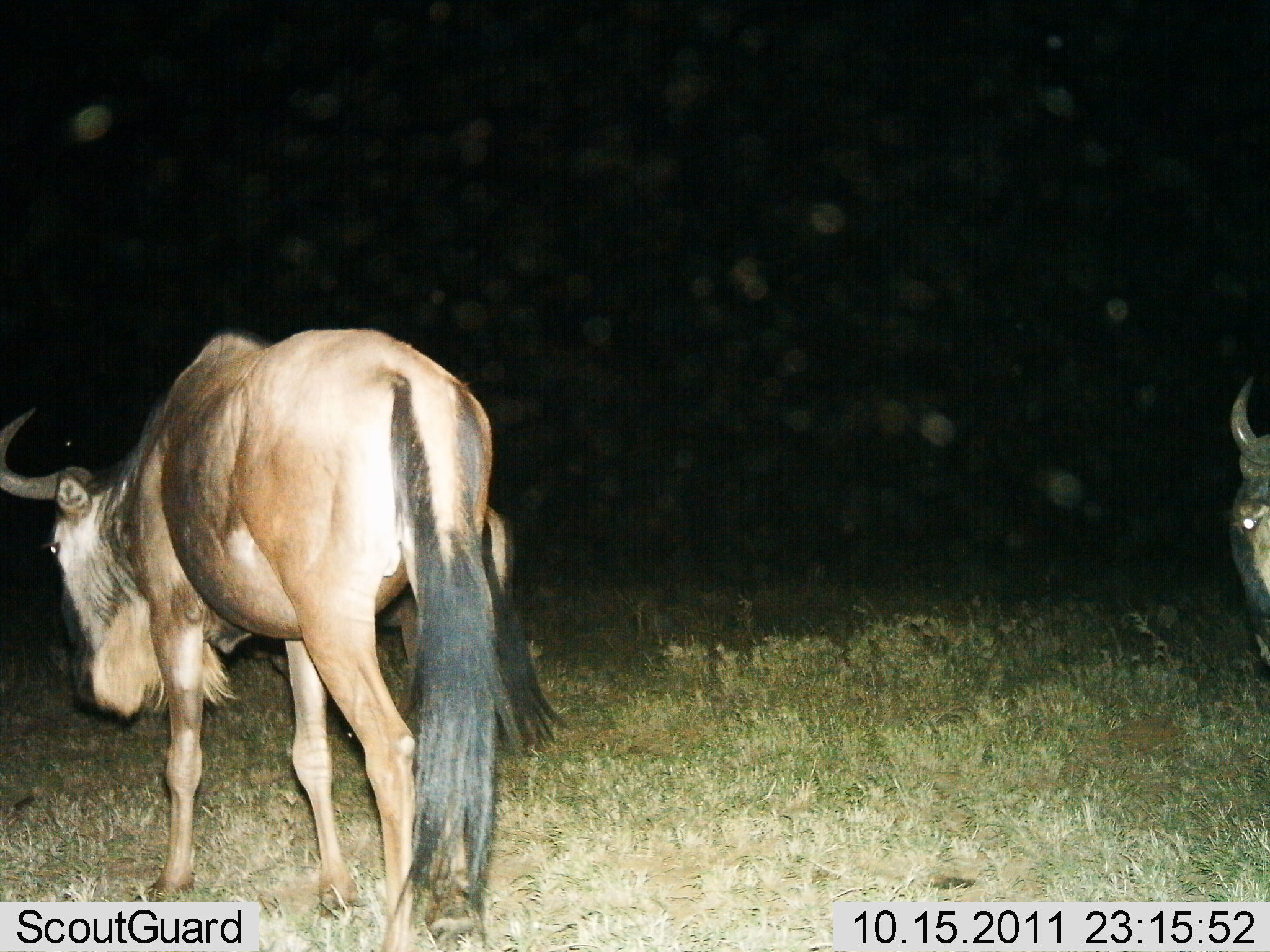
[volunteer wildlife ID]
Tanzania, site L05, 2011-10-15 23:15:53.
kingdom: Animalia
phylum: Chordata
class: Mammalia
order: Artiodactyla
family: Bovidae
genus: Connochaetes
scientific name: Connochaetes taurinus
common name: blue wildebeest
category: wildebeest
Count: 2.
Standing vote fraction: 33%.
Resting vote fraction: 0%.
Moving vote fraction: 67%.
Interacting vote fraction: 0%.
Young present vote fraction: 0%.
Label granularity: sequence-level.